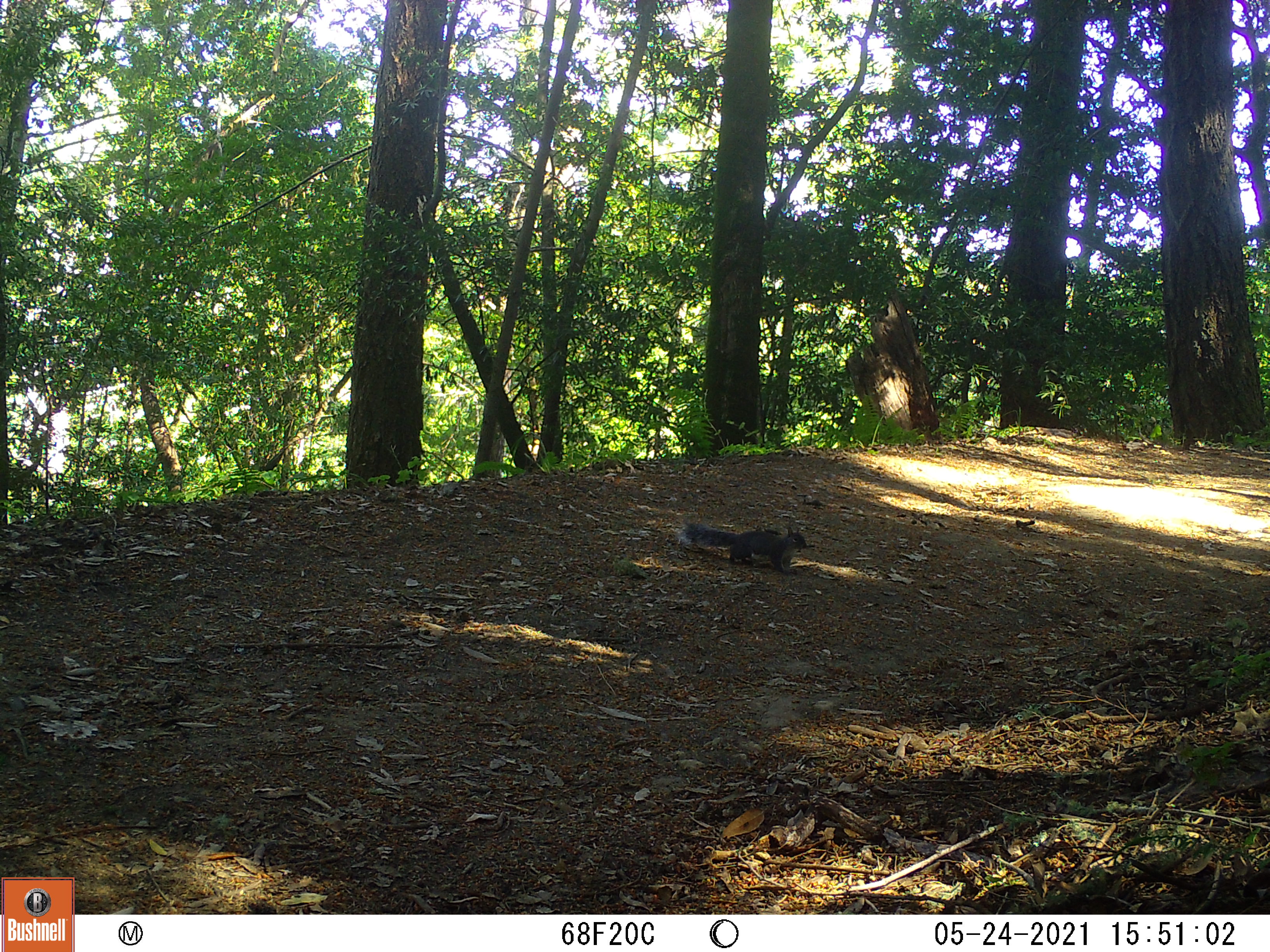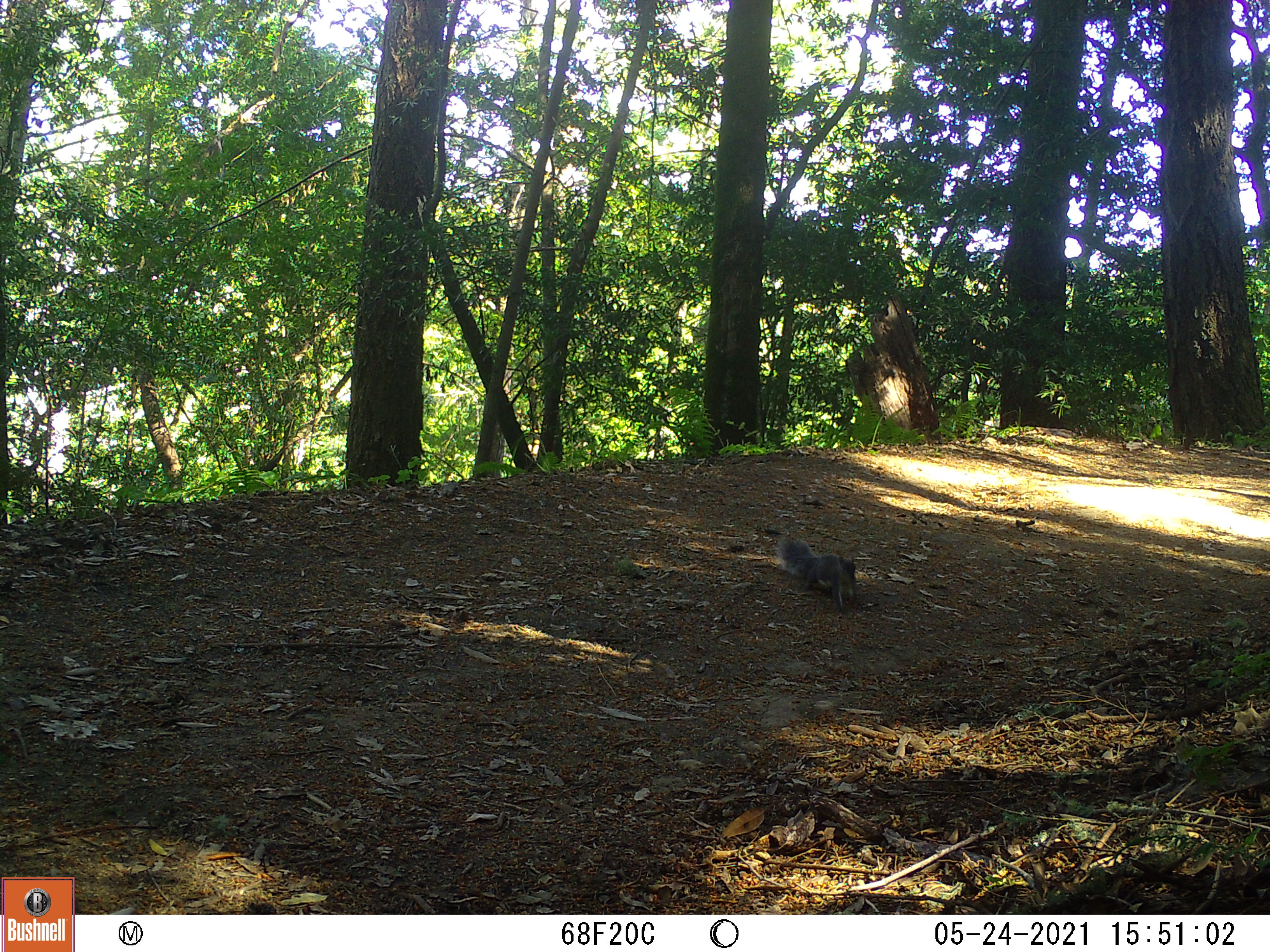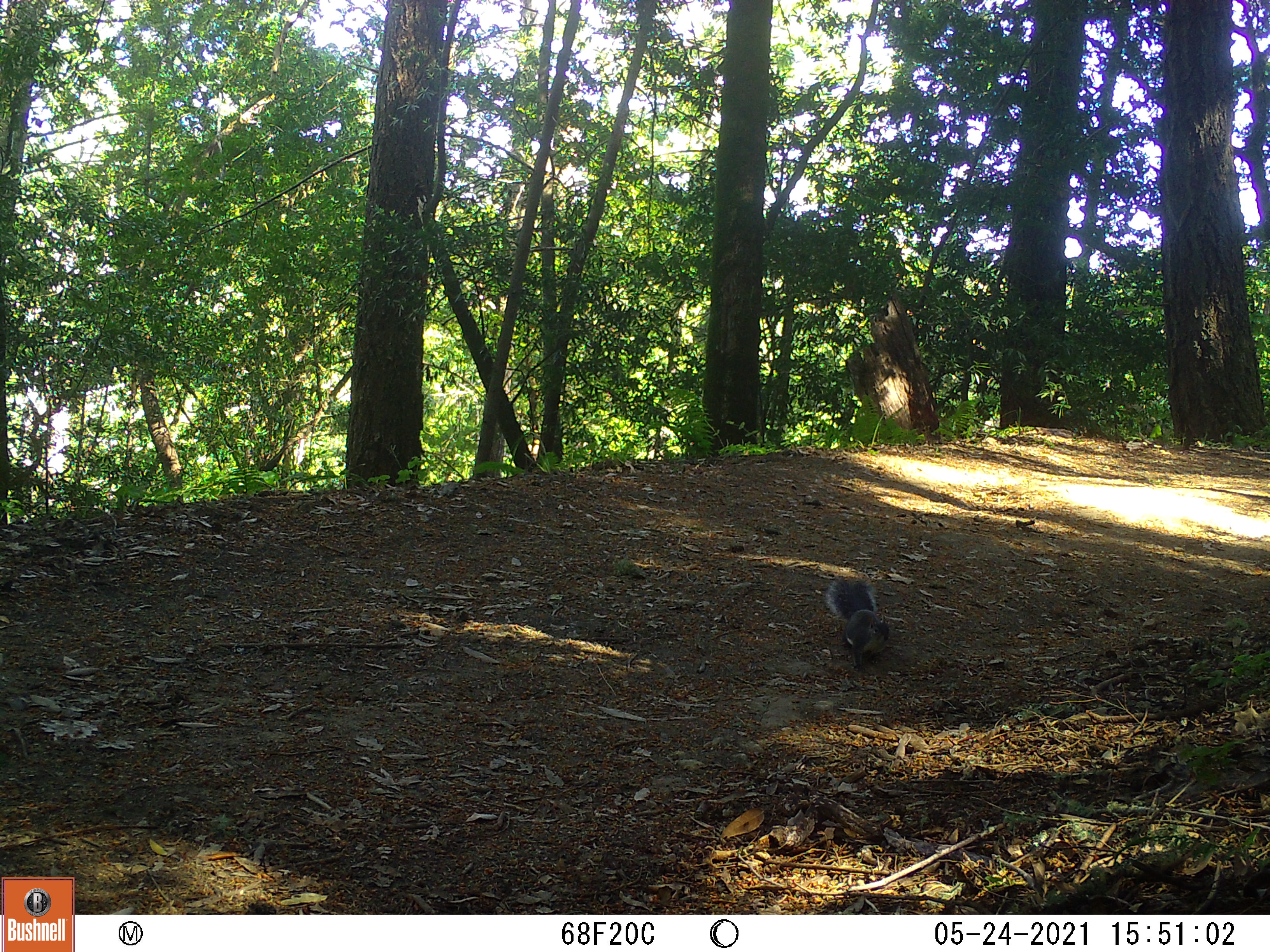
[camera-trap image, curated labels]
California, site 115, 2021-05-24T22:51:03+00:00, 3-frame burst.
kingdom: Animalia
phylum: Chordata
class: Mammalia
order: Rodentia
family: Sciuridae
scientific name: Sciuridae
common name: squirrel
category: unknown squirrel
Unknown squirrel (squirrel) (Sciuridae).